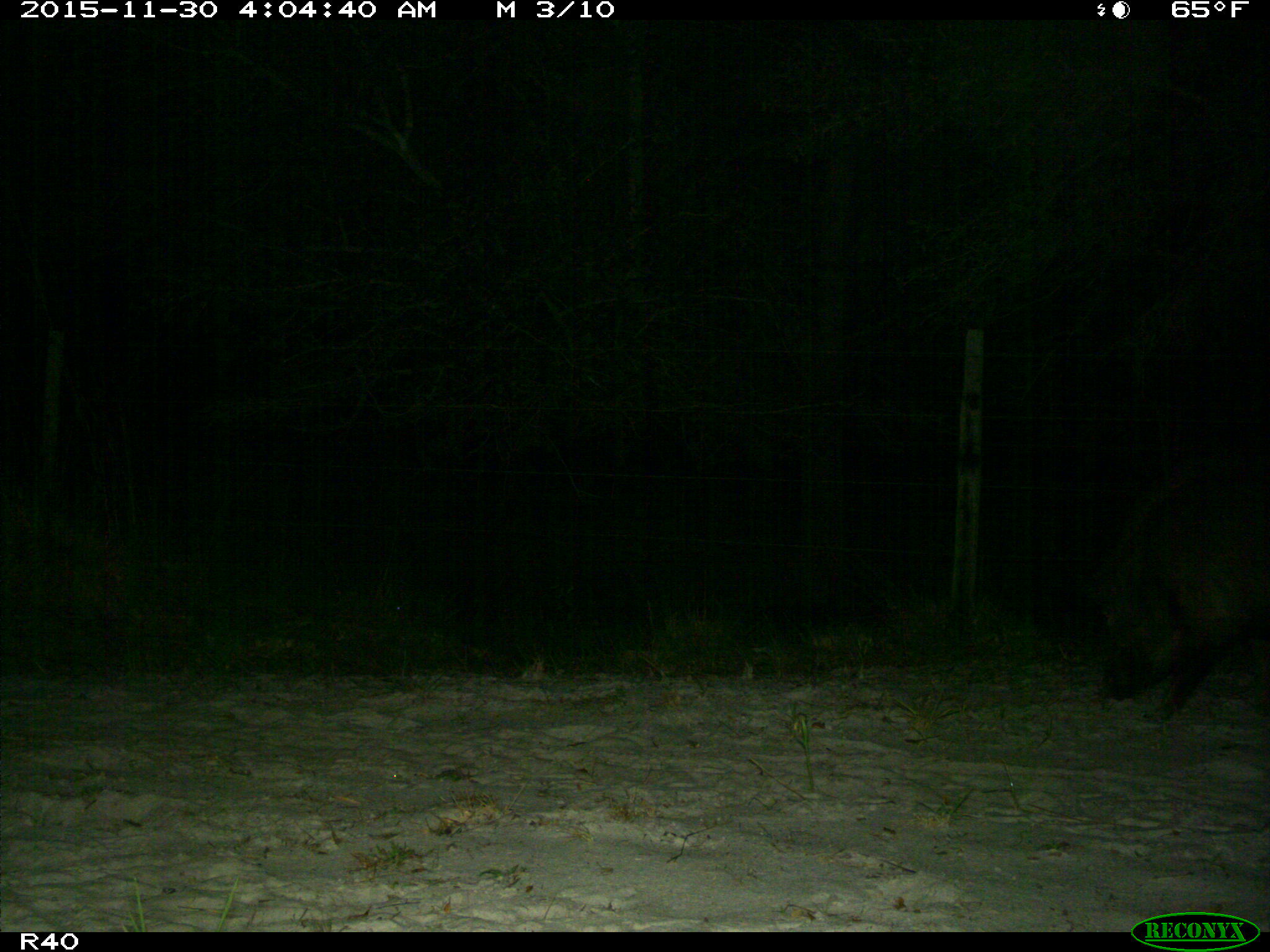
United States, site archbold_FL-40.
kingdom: Animalia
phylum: Chordata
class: Mammalia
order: Artiodactyla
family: Suidae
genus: Sus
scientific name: Sus scrofa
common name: wild boar